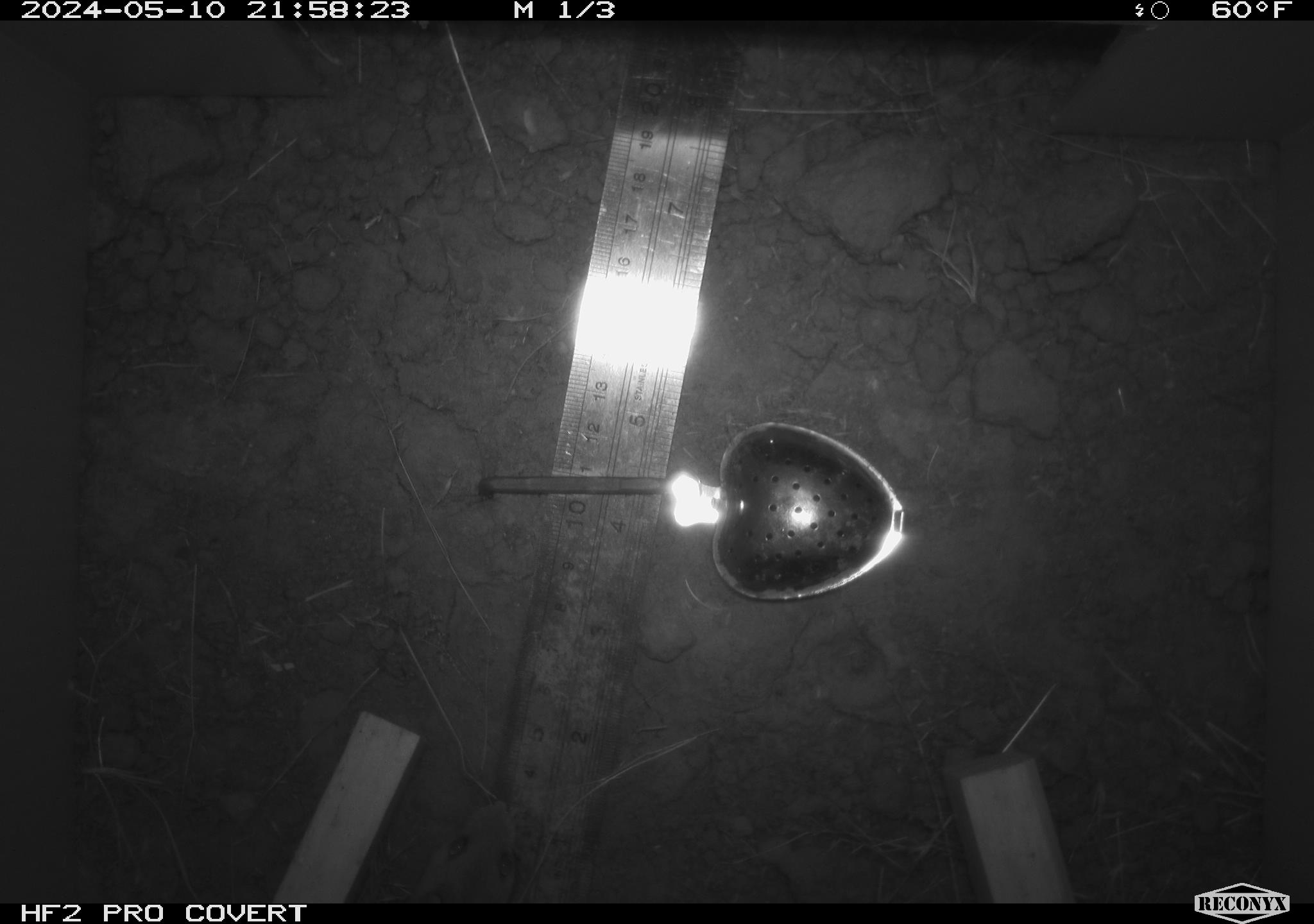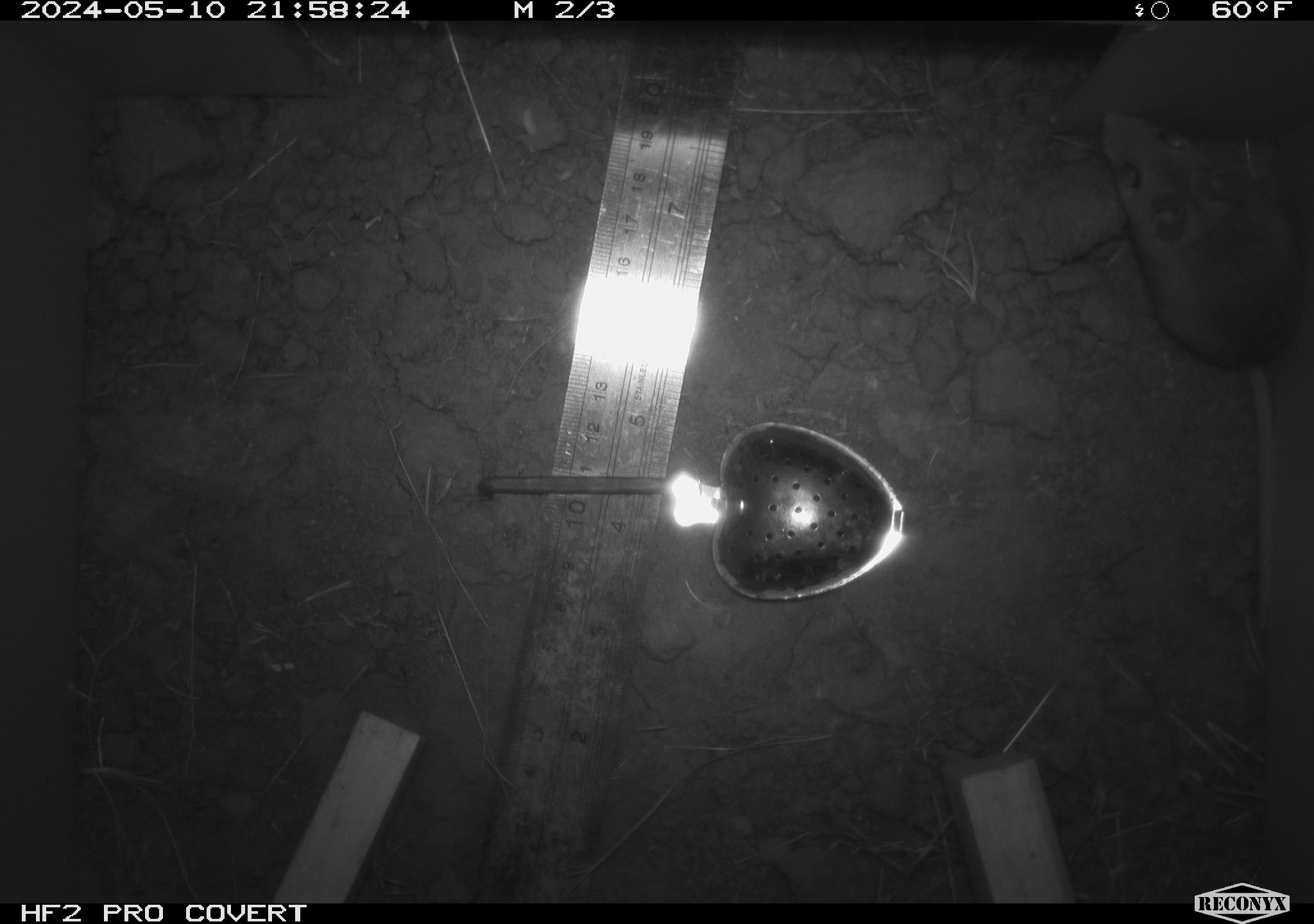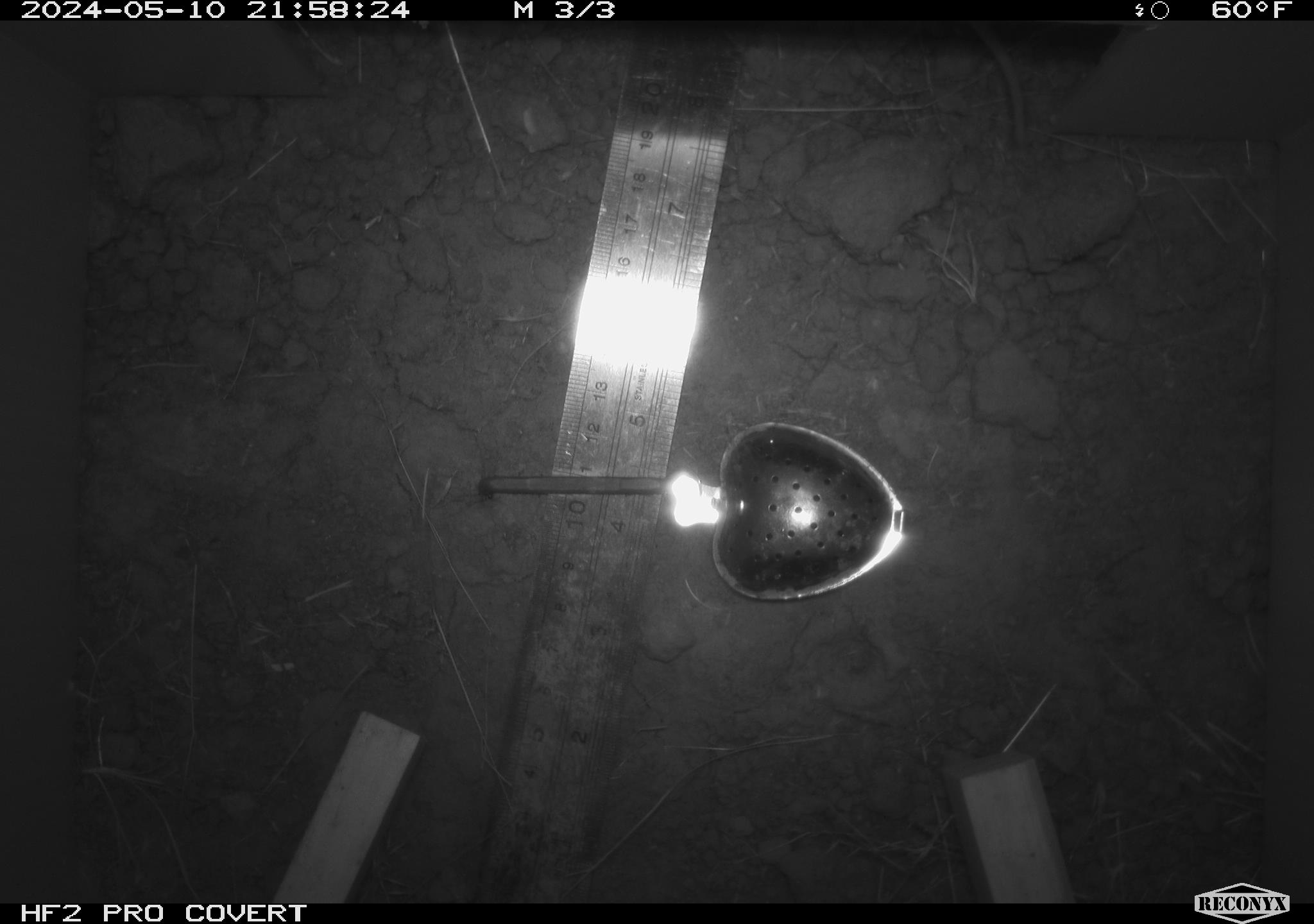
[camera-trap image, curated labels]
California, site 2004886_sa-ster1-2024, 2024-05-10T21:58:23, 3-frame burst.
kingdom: Animalia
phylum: Chordata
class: Mammalia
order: Rodentia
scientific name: Rodentia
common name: mouse species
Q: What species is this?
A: Mouse species (Rodentia).